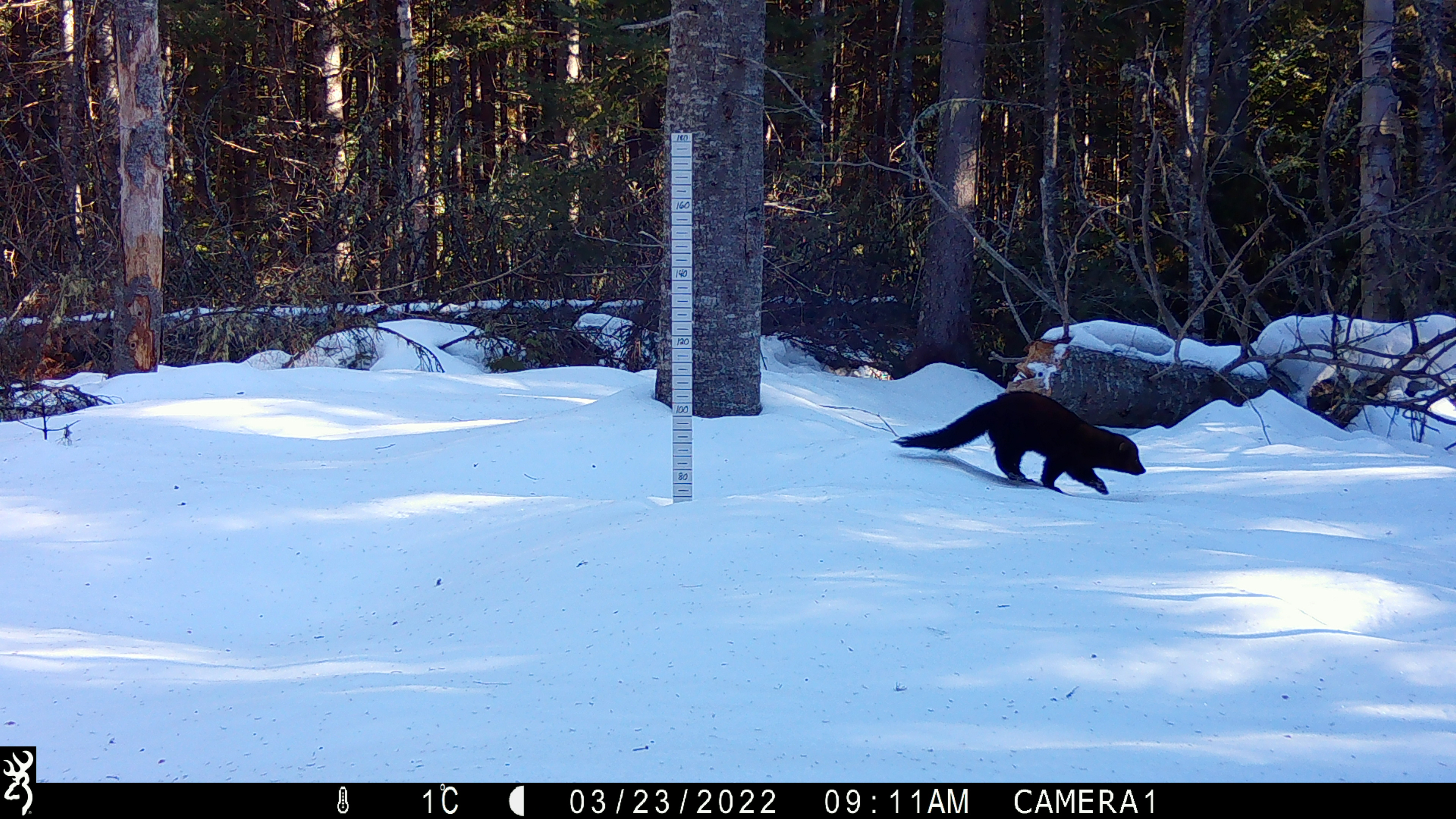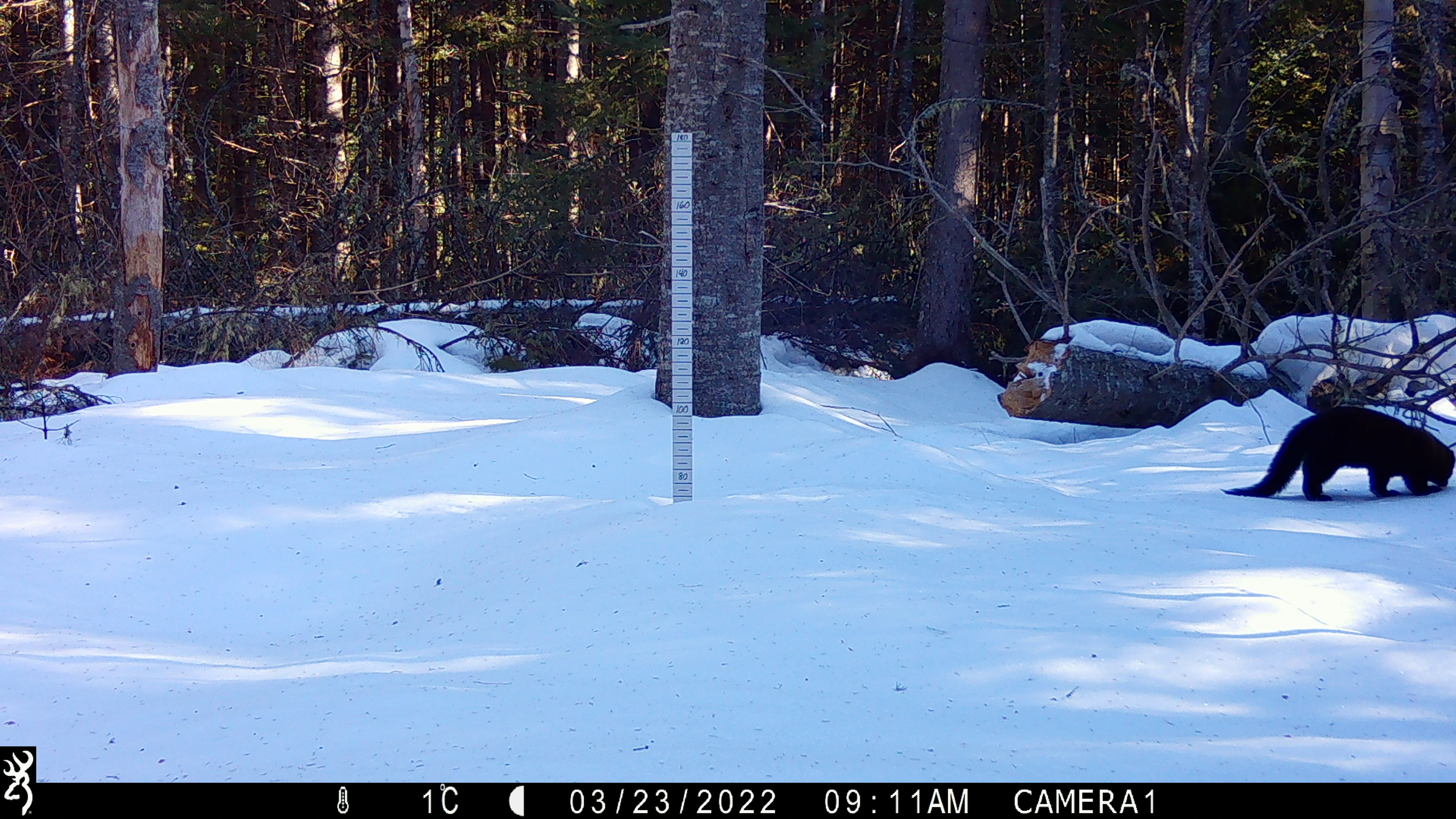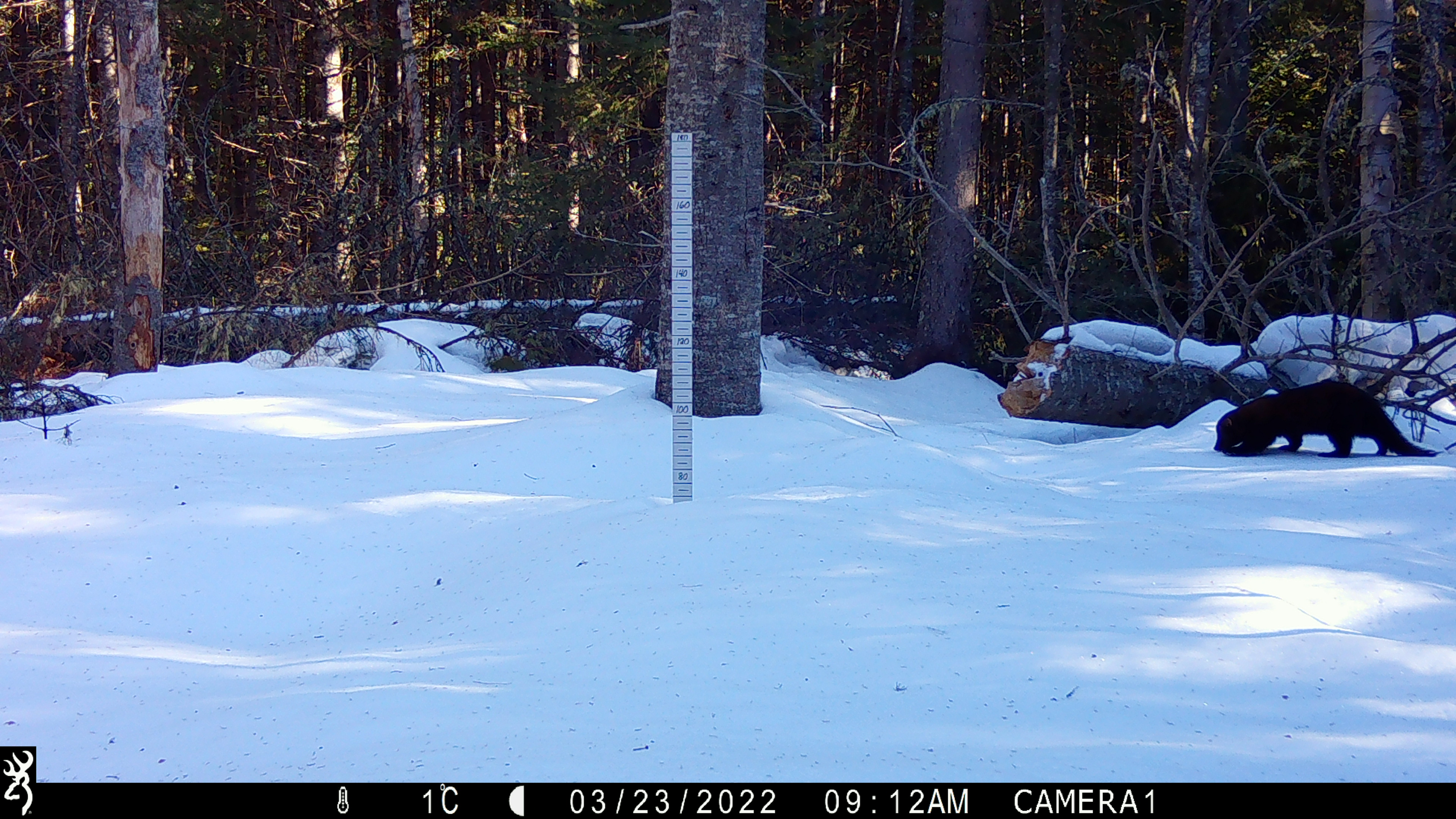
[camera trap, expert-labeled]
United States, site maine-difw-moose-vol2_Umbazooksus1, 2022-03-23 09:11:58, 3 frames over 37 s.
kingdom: Animalia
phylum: Chordata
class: Mammalia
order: Carnivora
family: Mustelidae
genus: Pekania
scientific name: Pekania pennanti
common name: fisher